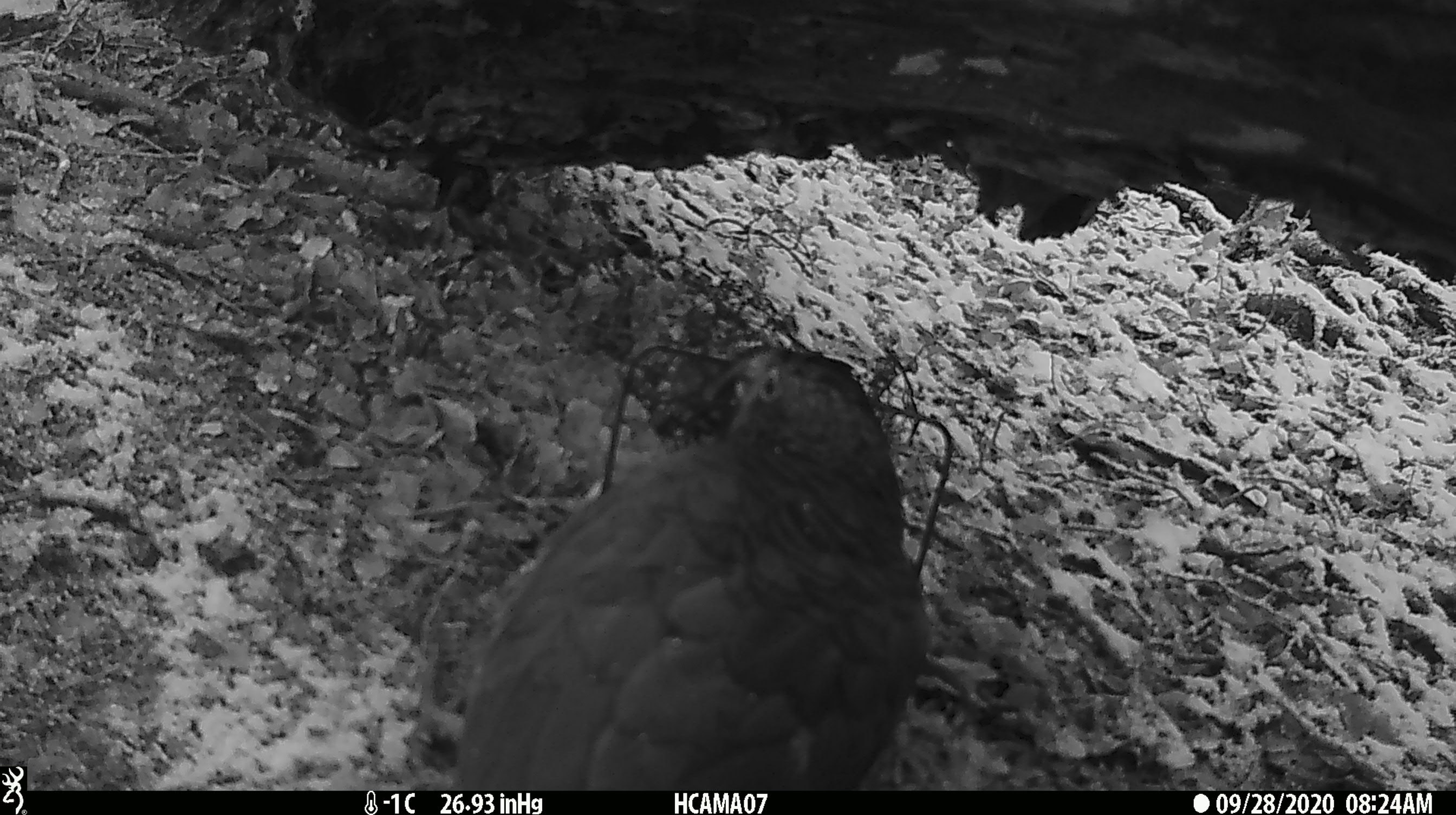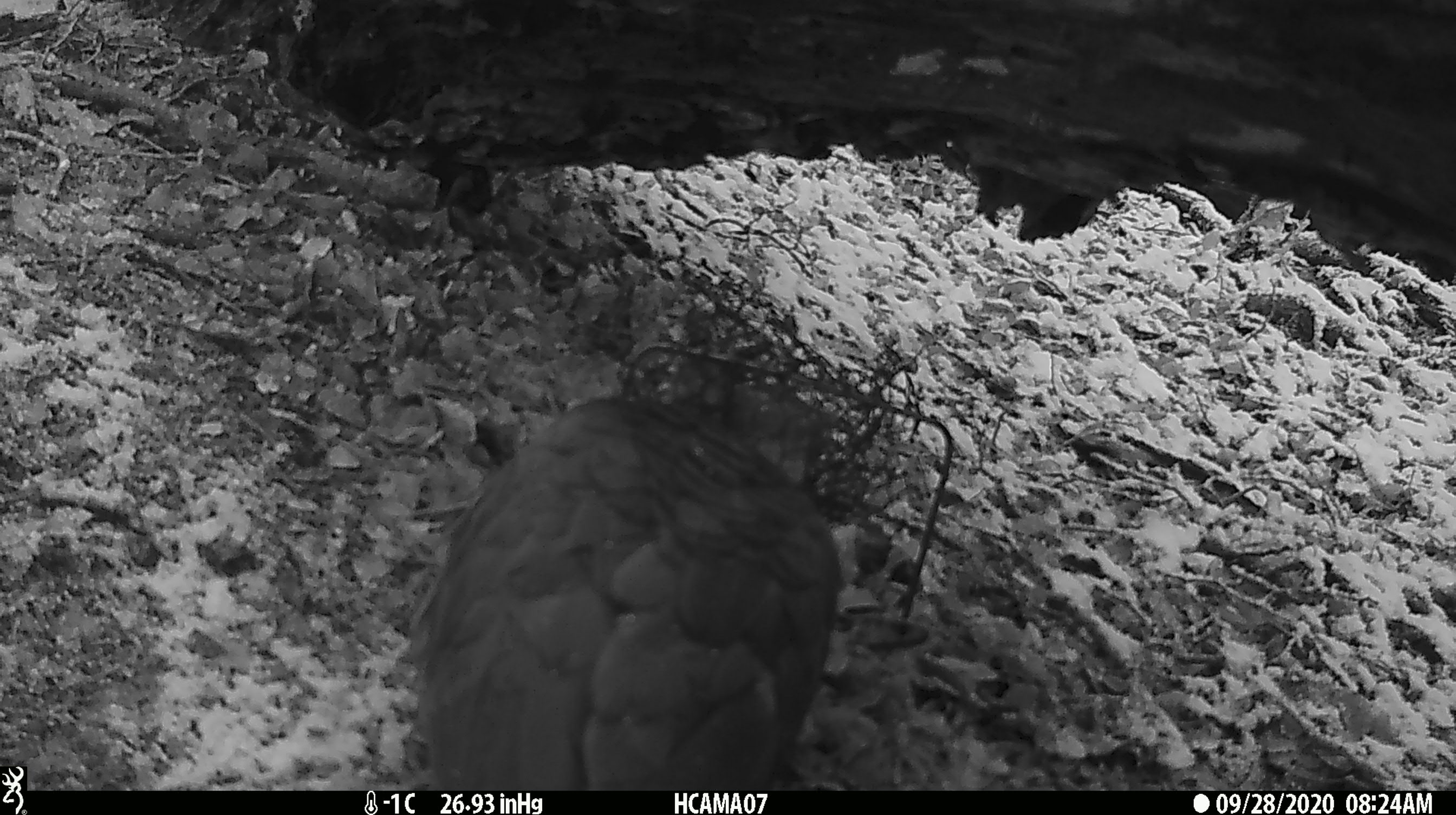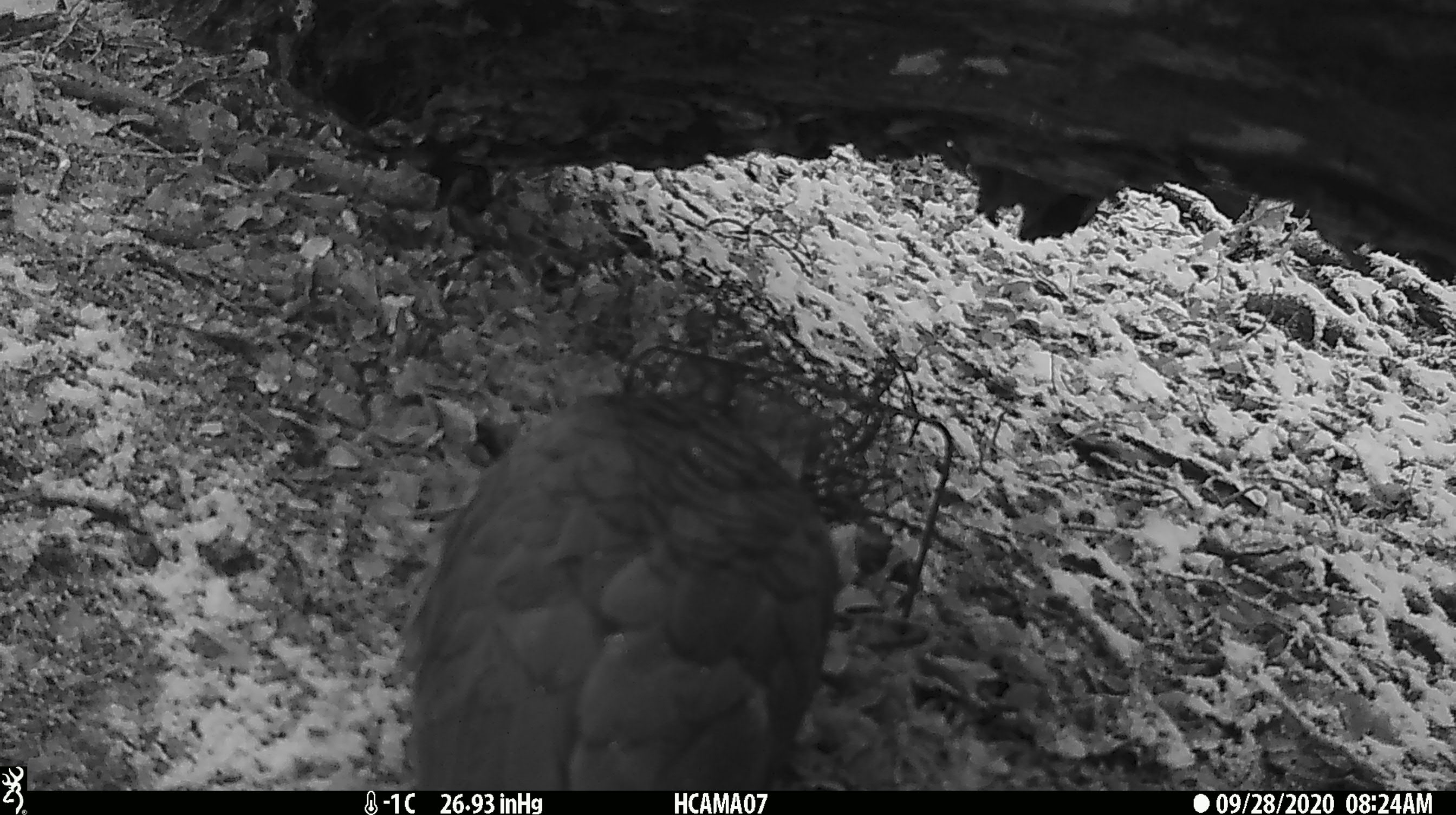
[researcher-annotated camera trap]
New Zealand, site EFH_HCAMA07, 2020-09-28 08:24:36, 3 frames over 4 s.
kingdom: Animalia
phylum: Chordata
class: Aves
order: Psittaciformes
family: Strigopidae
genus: Nestor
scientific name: Nestor notabilis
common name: kea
Kea (Nestor notabilis).